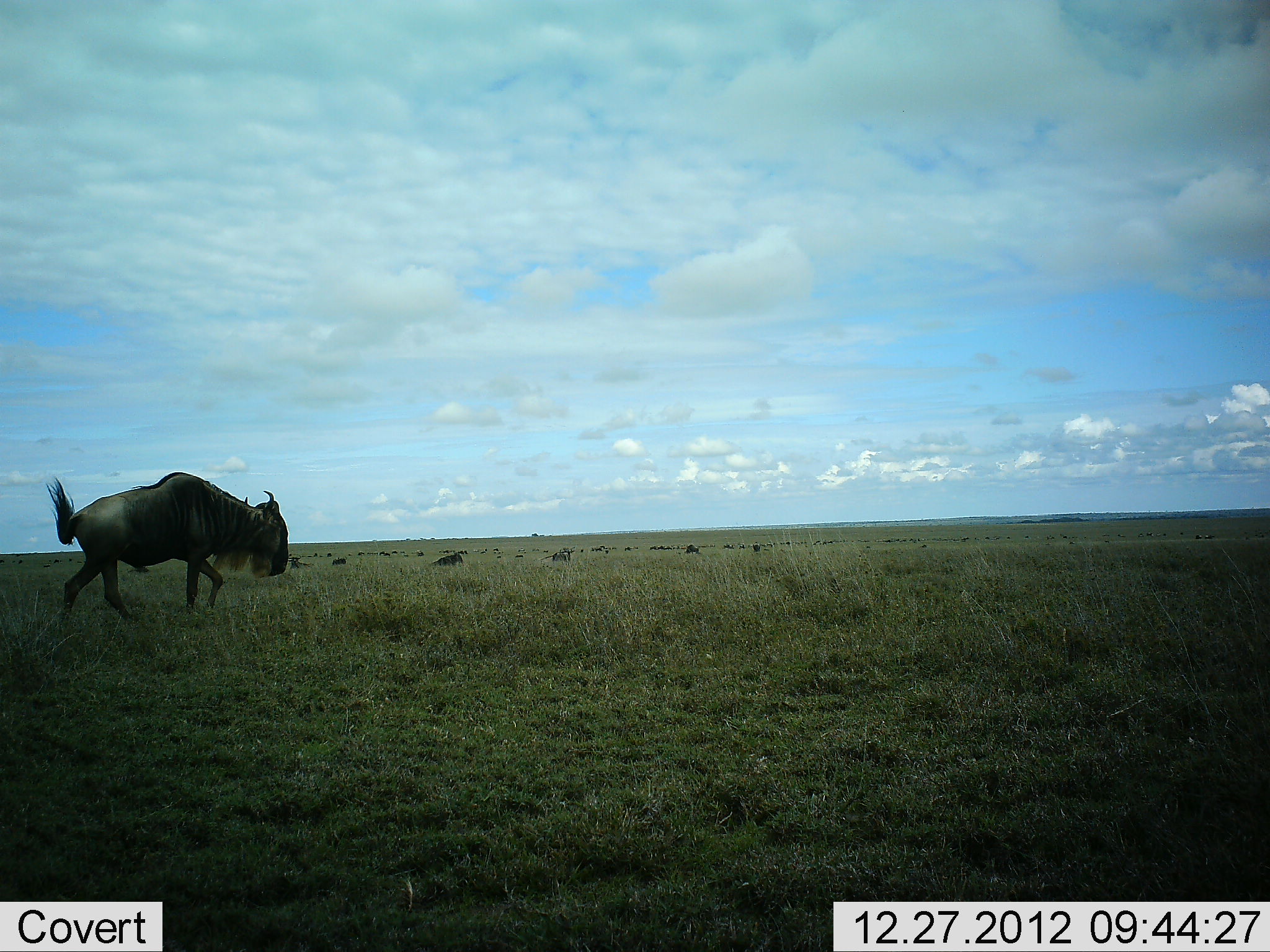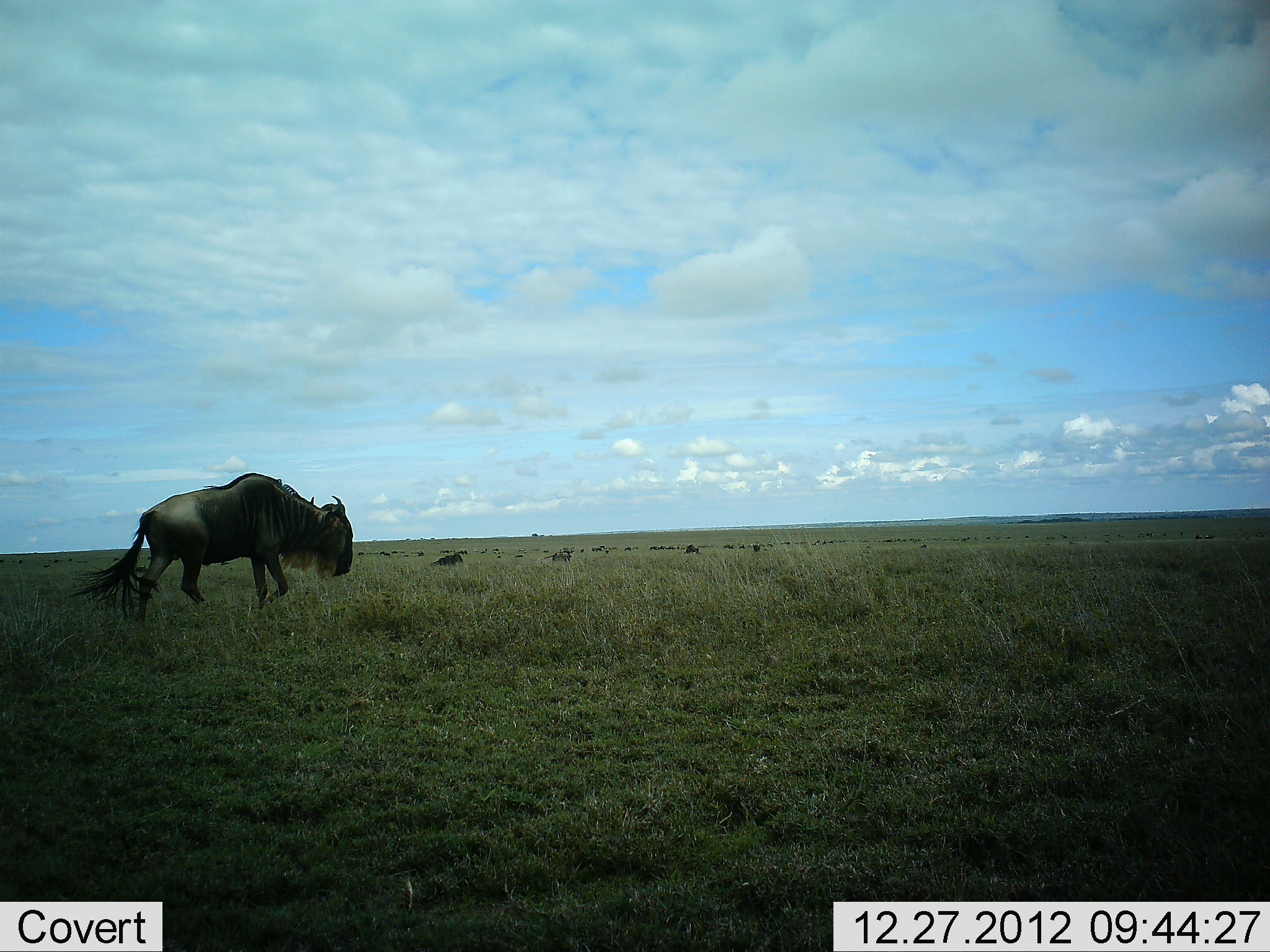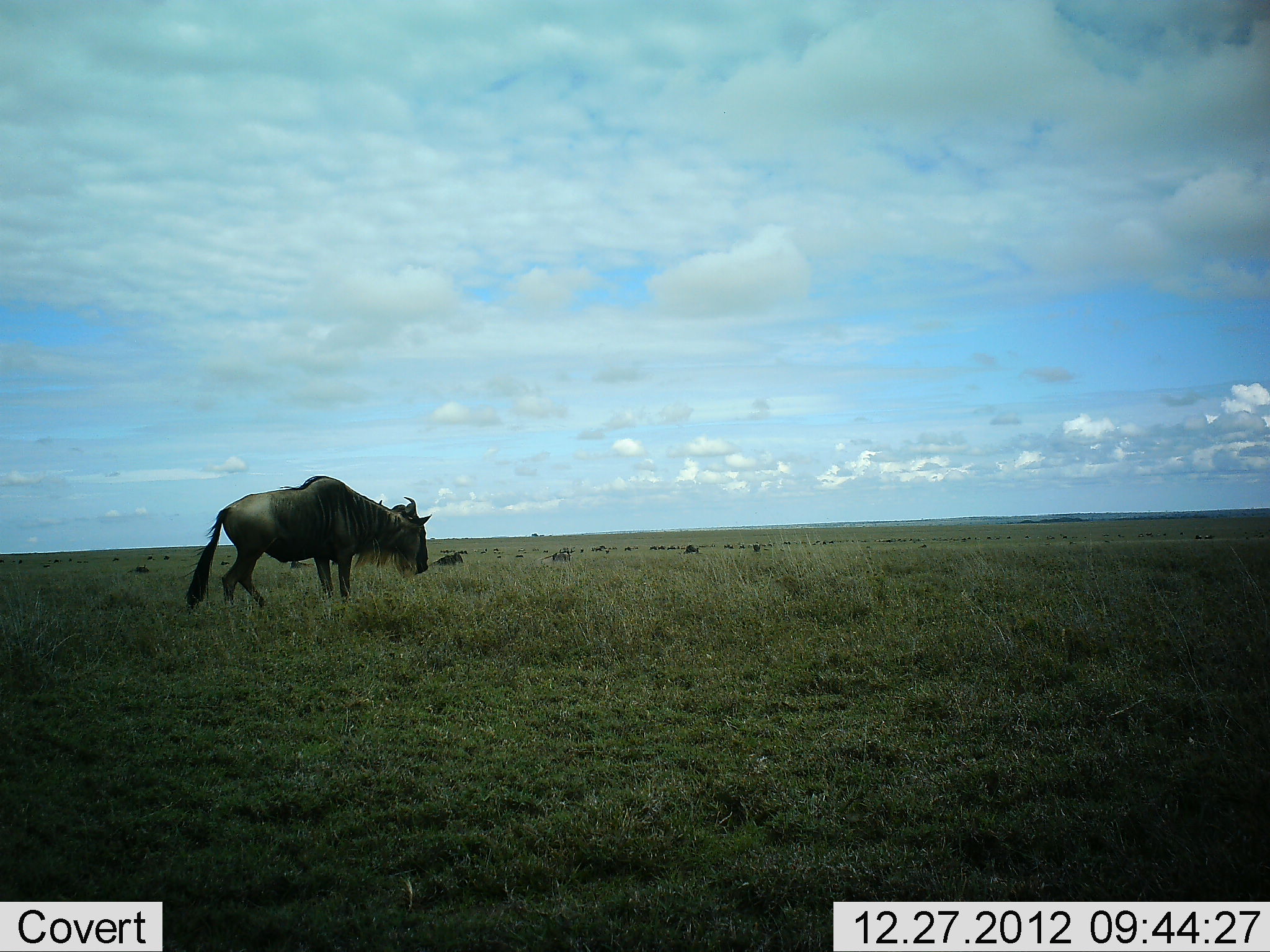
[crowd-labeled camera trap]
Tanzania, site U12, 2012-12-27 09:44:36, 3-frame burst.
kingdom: Animalia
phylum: Chordata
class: Mammalia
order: Artiodactyla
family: Bovidae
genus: Connochaetes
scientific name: Connochaetes taurinus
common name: blue wildebeest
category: wildebeest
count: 1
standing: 10%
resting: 0%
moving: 100%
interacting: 0%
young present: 0%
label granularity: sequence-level